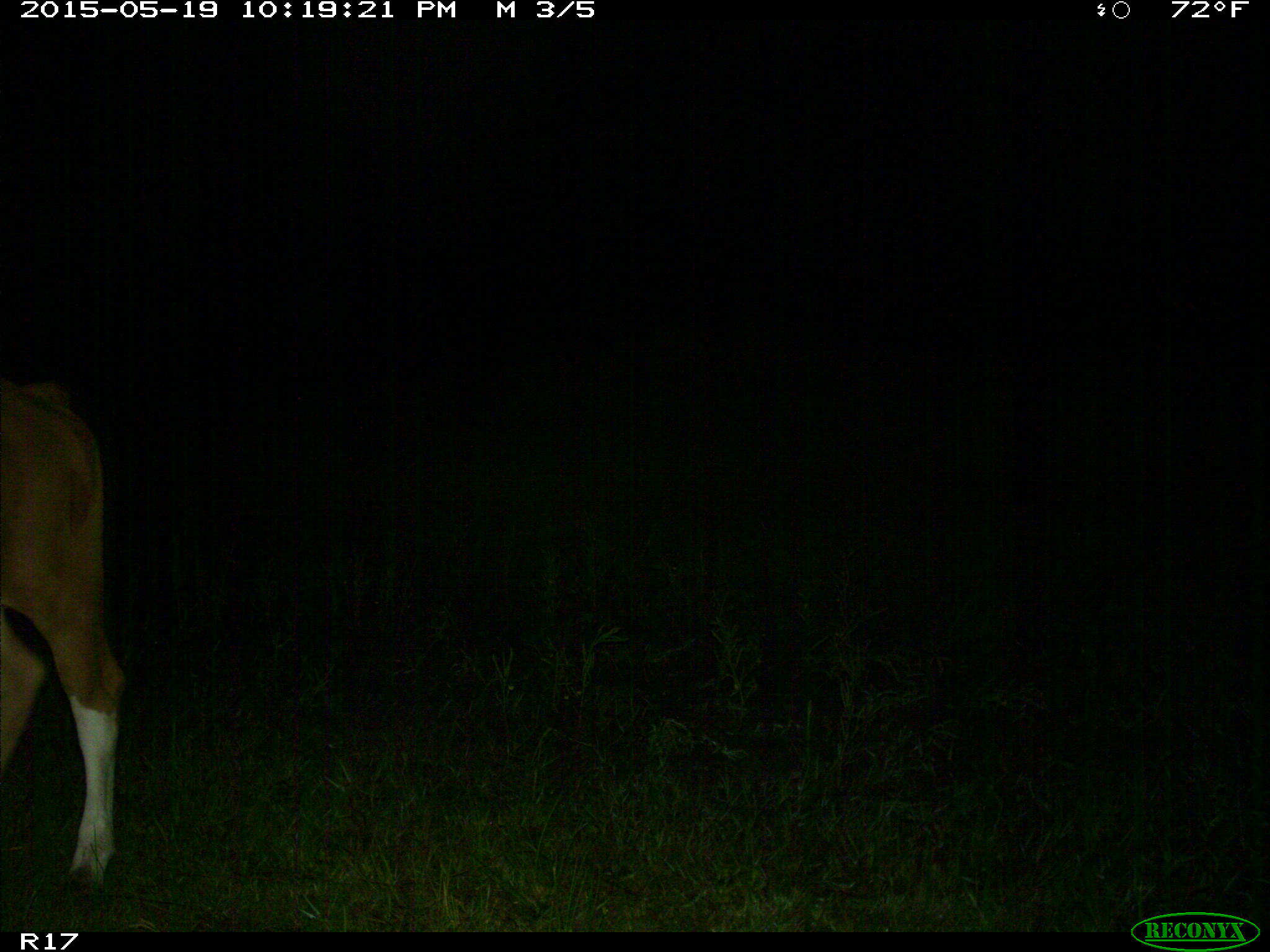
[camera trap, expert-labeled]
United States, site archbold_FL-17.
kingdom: Animalia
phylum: Chordata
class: Mammalia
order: Artiodactyla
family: Bovidae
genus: Bos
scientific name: Bos taurus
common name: domestic cow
Bos taurus (domestic cow).